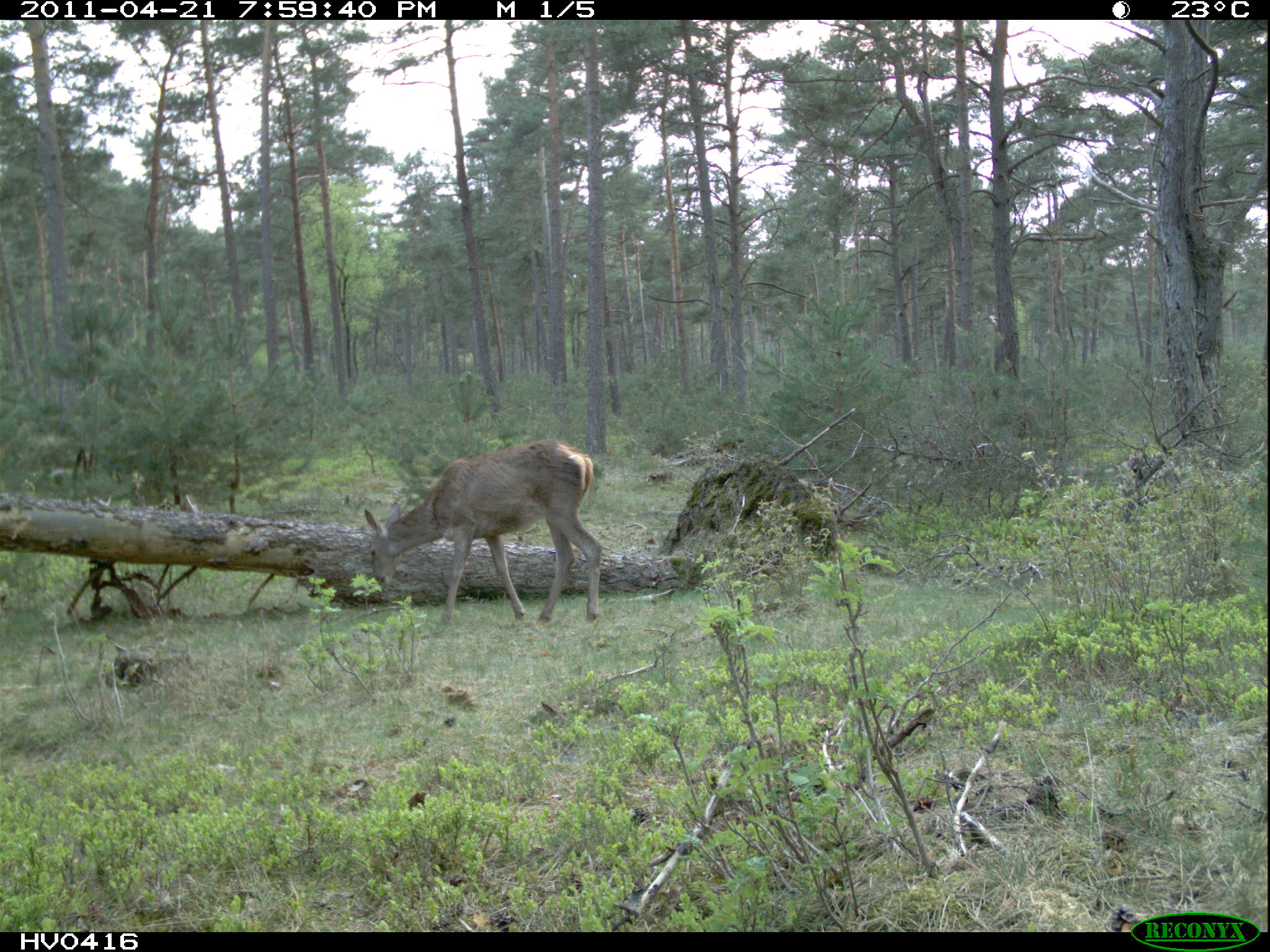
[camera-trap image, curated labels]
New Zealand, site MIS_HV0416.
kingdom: Animalia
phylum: Chordata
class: Mammalia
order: Artiodactyla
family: Cervidae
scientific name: Cervidae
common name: deer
Deer (Cervidae).